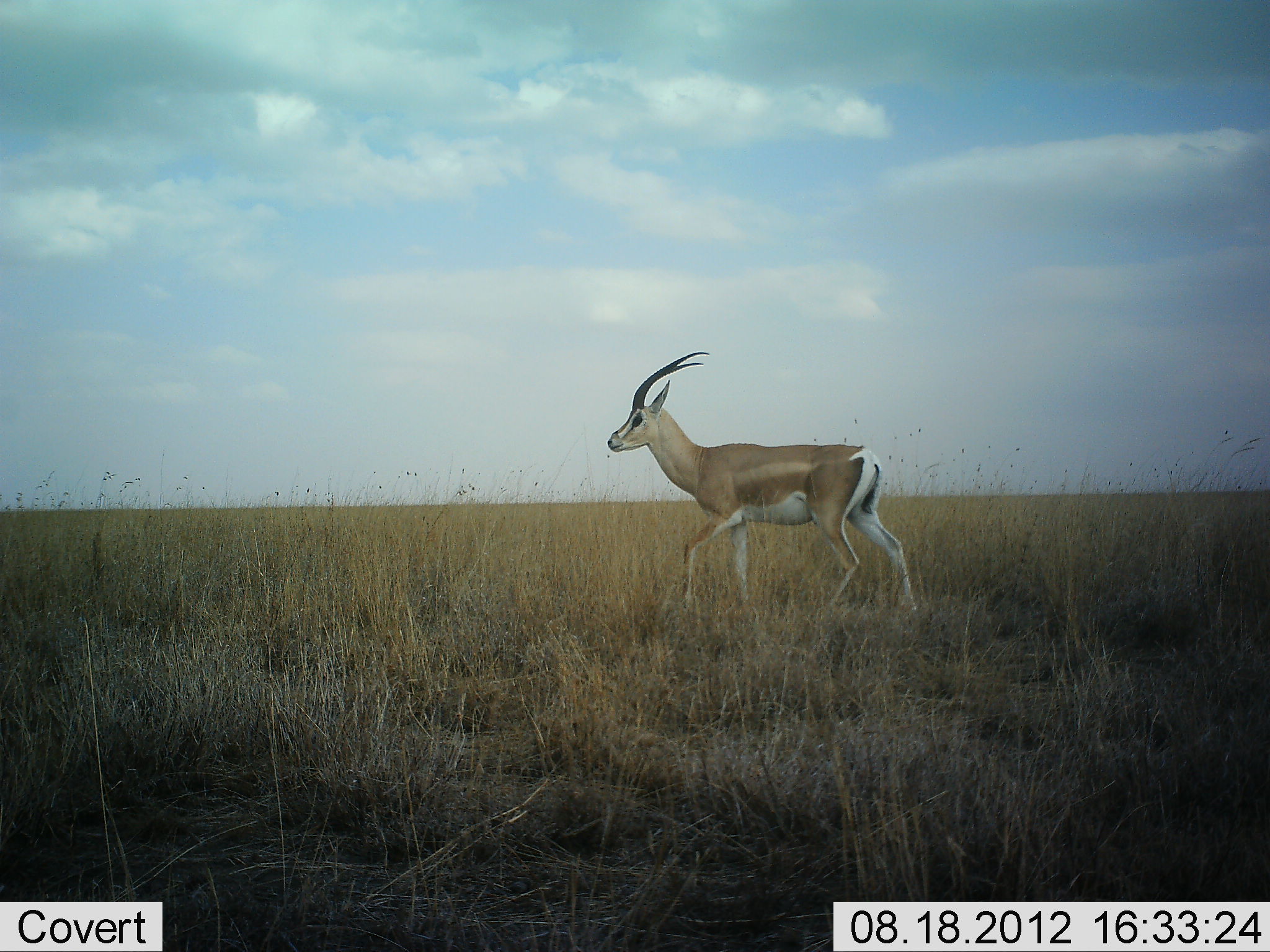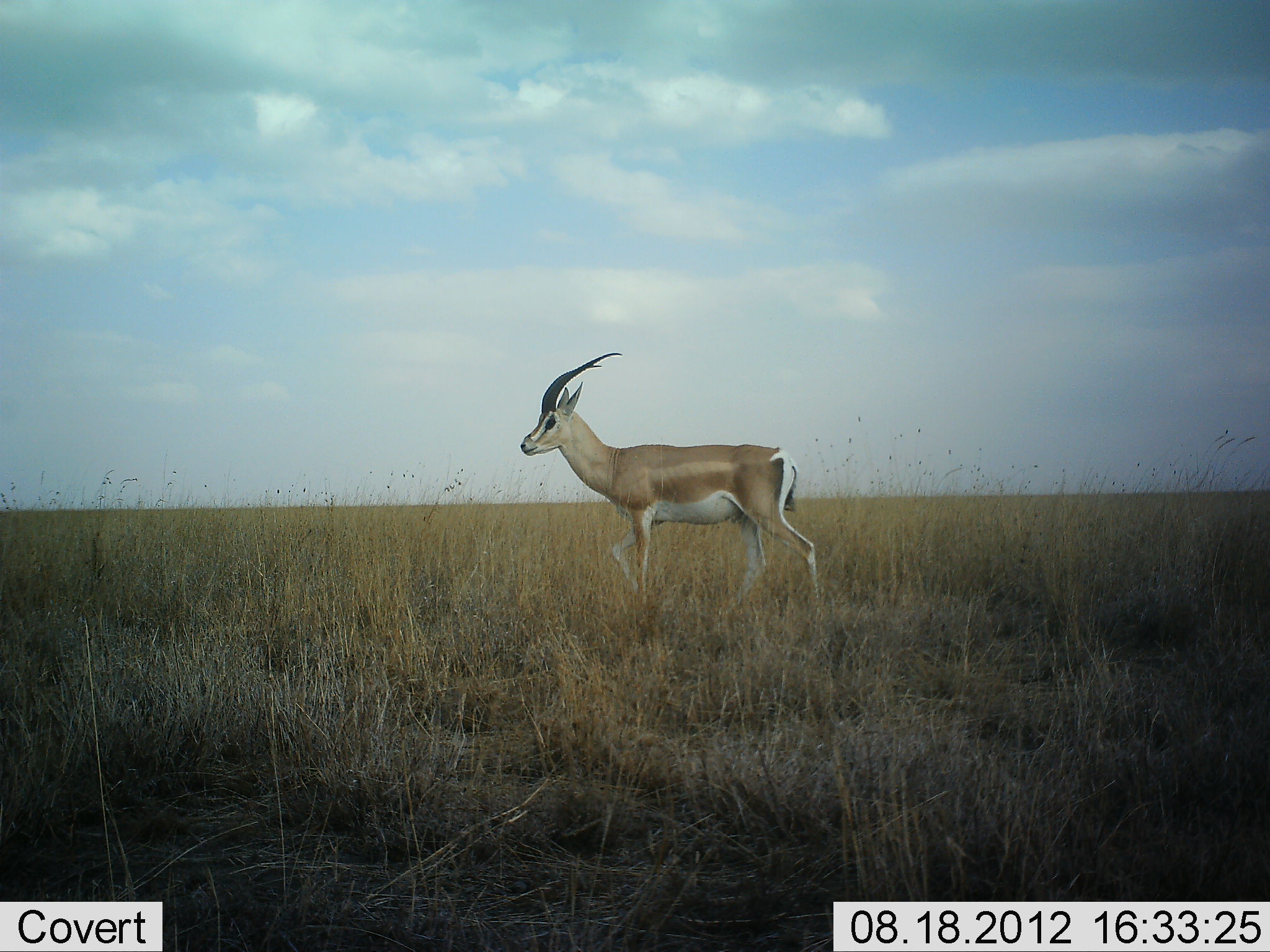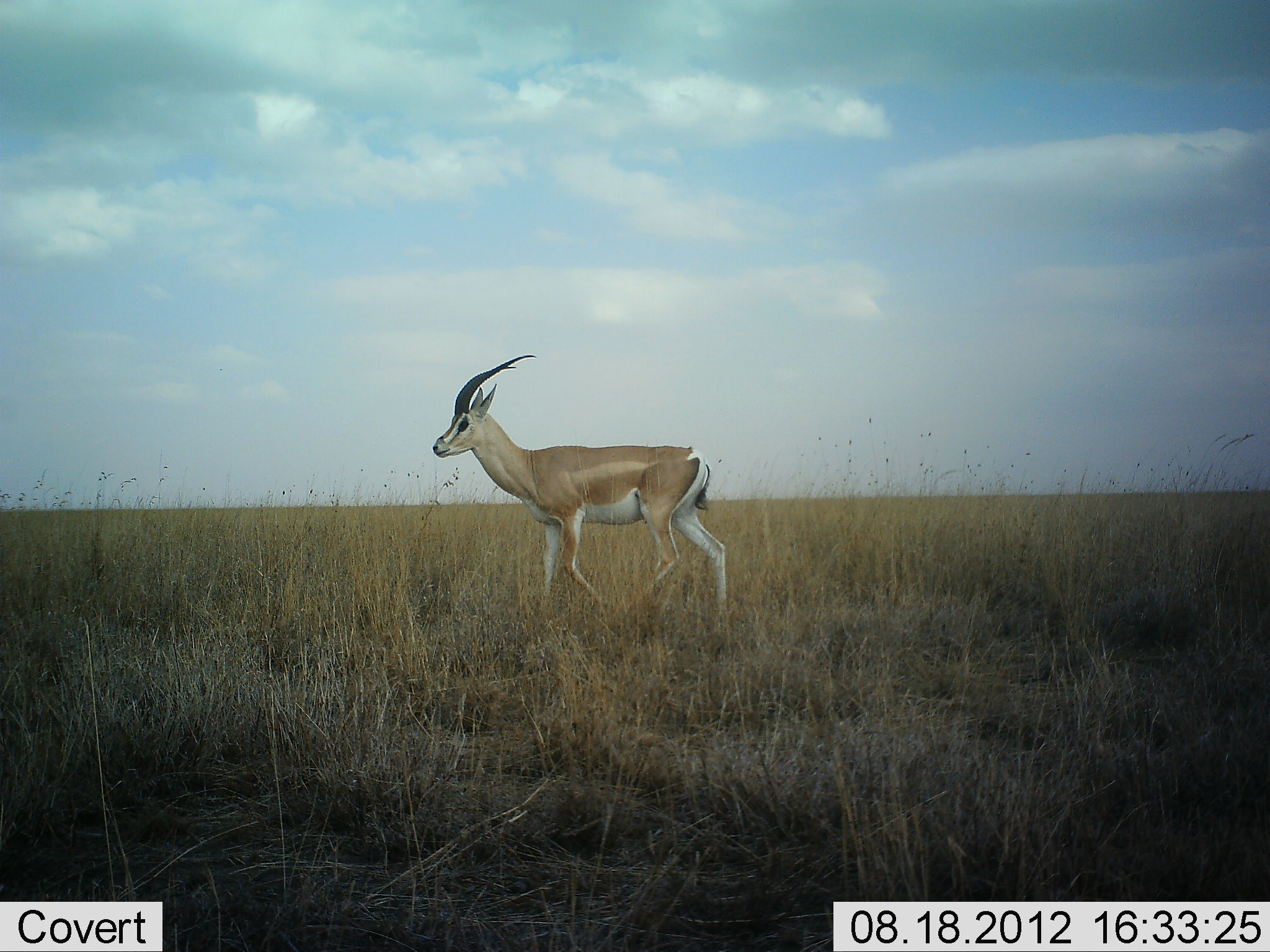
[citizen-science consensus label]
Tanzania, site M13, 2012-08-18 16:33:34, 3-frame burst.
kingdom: Animalia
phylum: Chordata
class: Mammalia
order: Artiodactyla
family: Bovidae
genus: Nanger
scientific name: Nanger granti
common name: grant's gazelle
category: gazellegrants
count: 1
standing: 20%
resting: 0%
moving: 90%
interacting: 0%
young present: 0%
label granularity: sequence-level